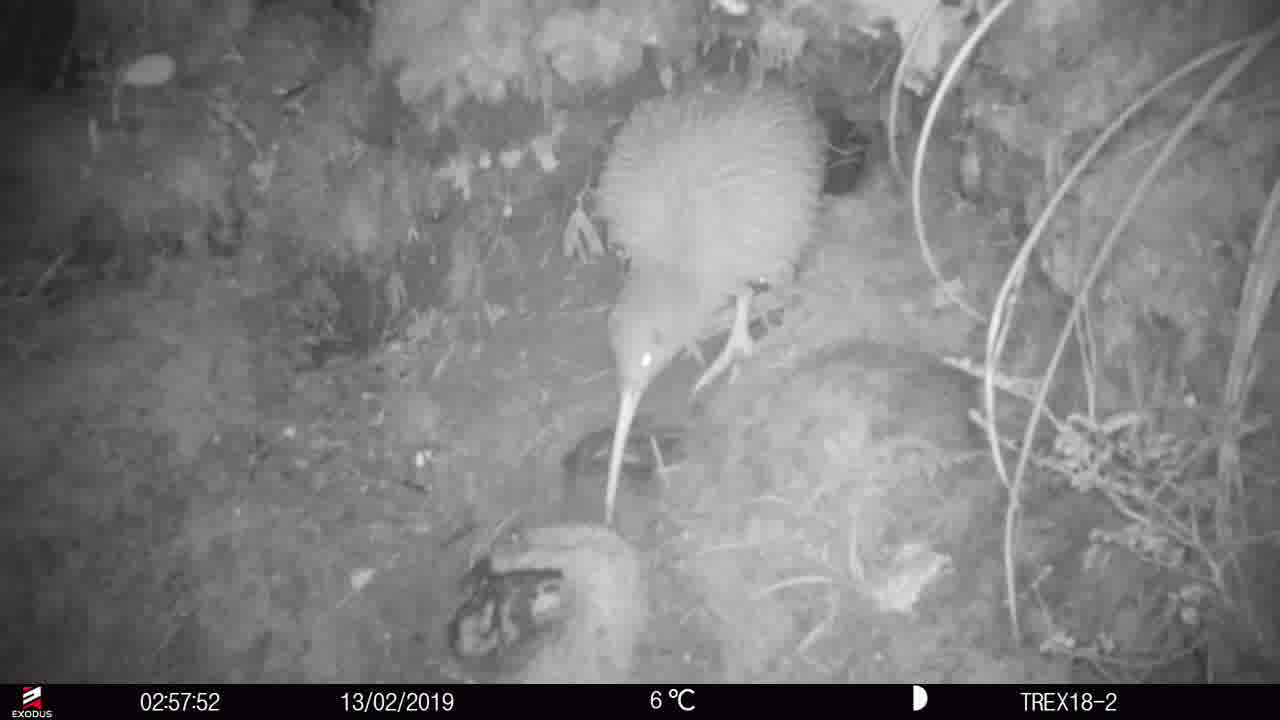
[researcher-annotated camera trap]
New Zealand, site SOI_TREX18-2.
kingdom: Animalia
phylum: Chordata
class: Aves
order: Apterygiformes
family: Apterygidae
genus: Apteryx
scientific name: Apteryx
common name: kiwi